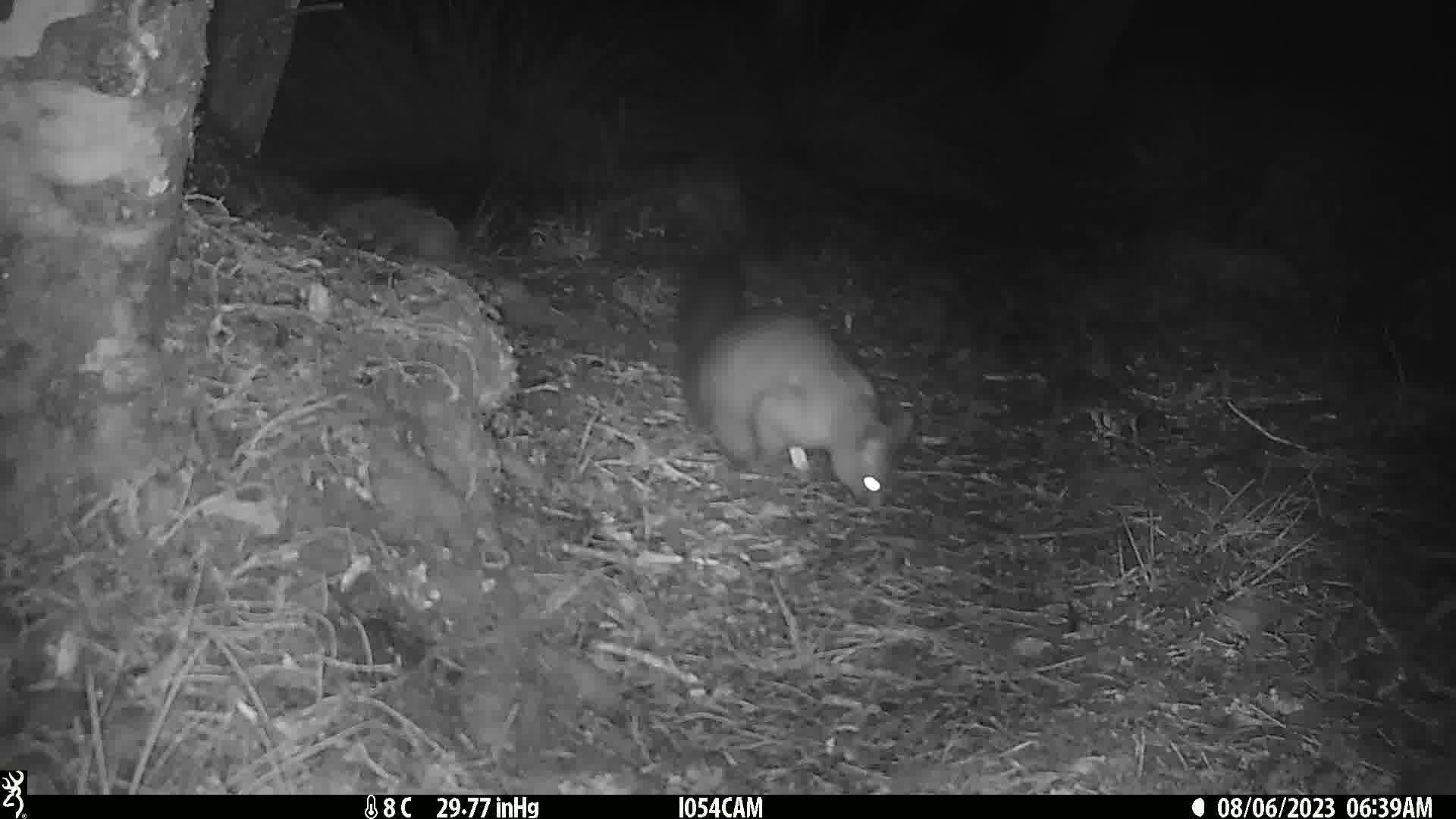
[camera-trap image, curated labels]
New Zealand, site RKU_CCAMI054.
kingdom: Animalia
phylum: Chordata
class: Mammalia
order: Diprotodontia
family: Phalangeridae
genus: Trichosurus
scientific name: Trichosurus vulpecula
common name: common brushtail possum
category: possum